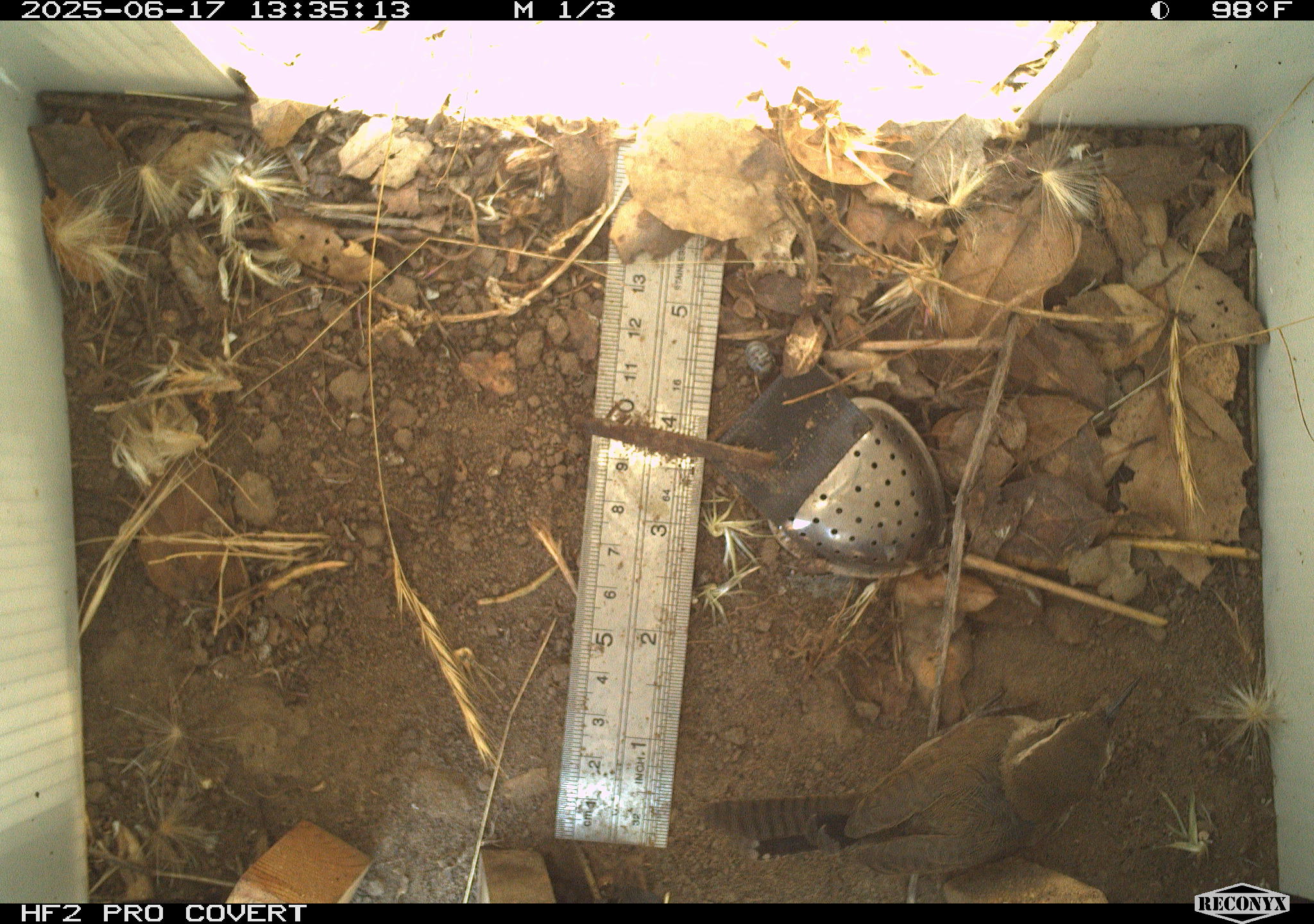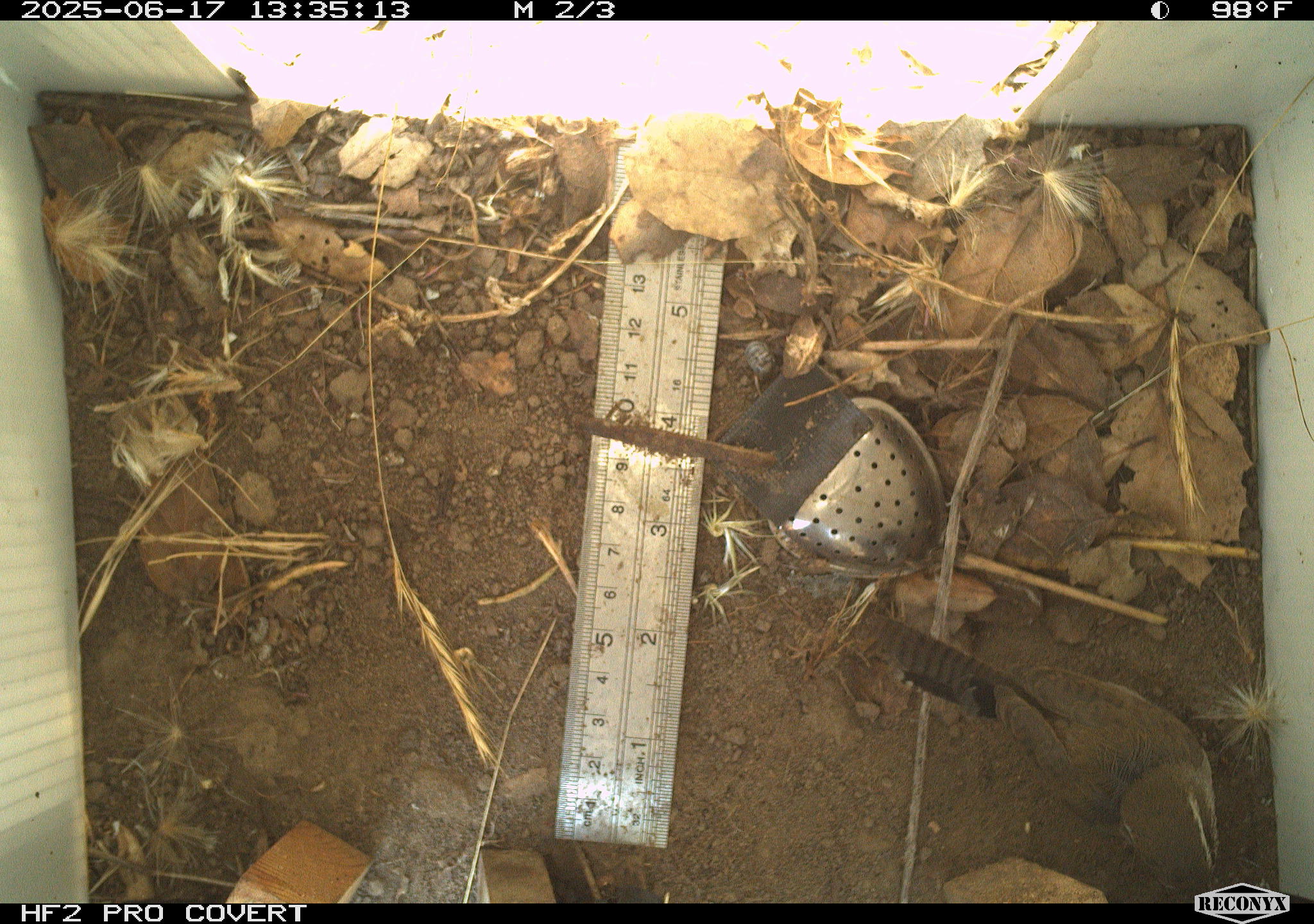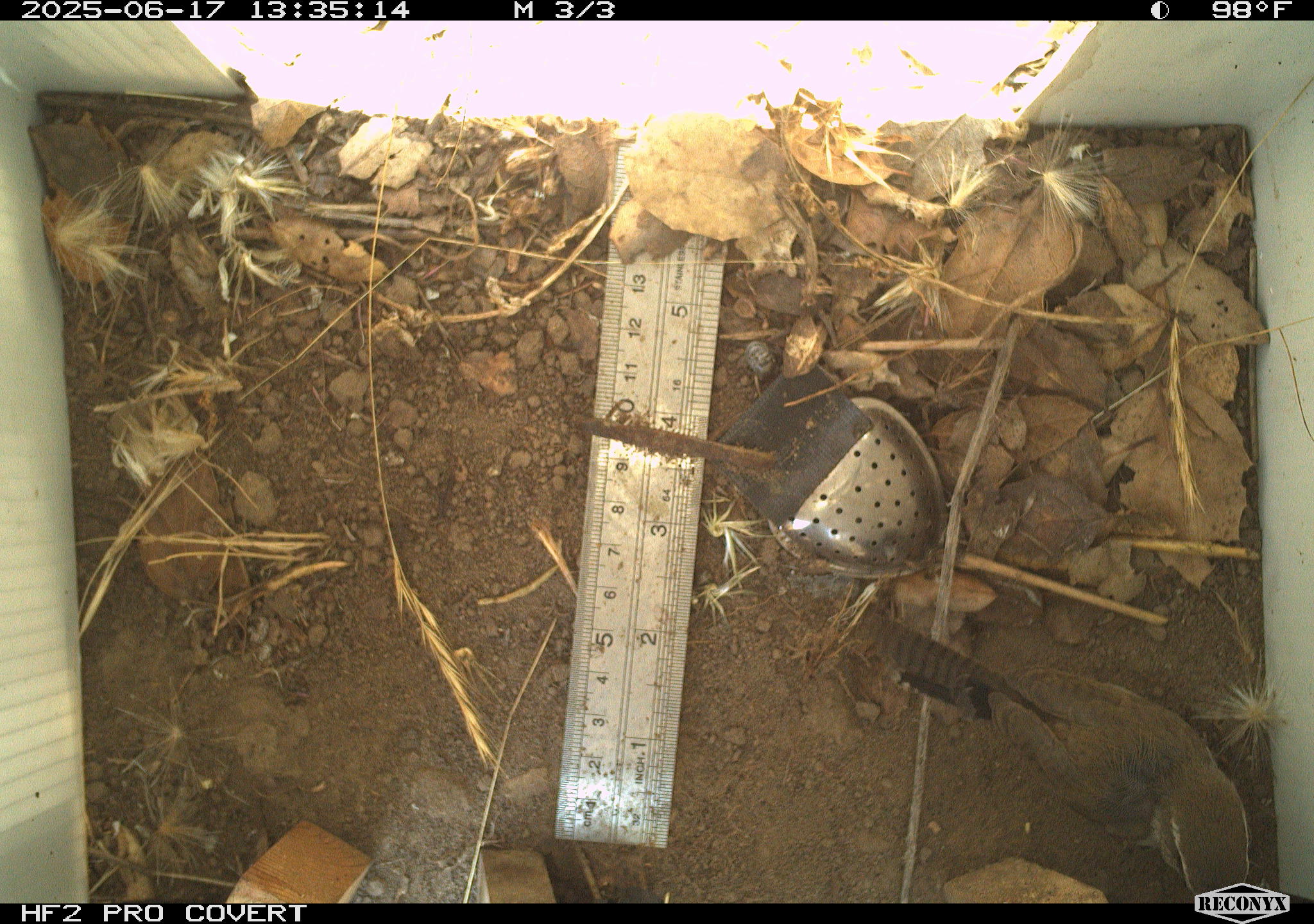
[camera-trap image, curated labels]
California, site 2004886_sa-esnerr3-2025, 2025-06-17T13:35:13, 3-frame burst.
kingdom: Animalia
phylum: Chordata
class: Aves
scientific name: Aves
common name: bird